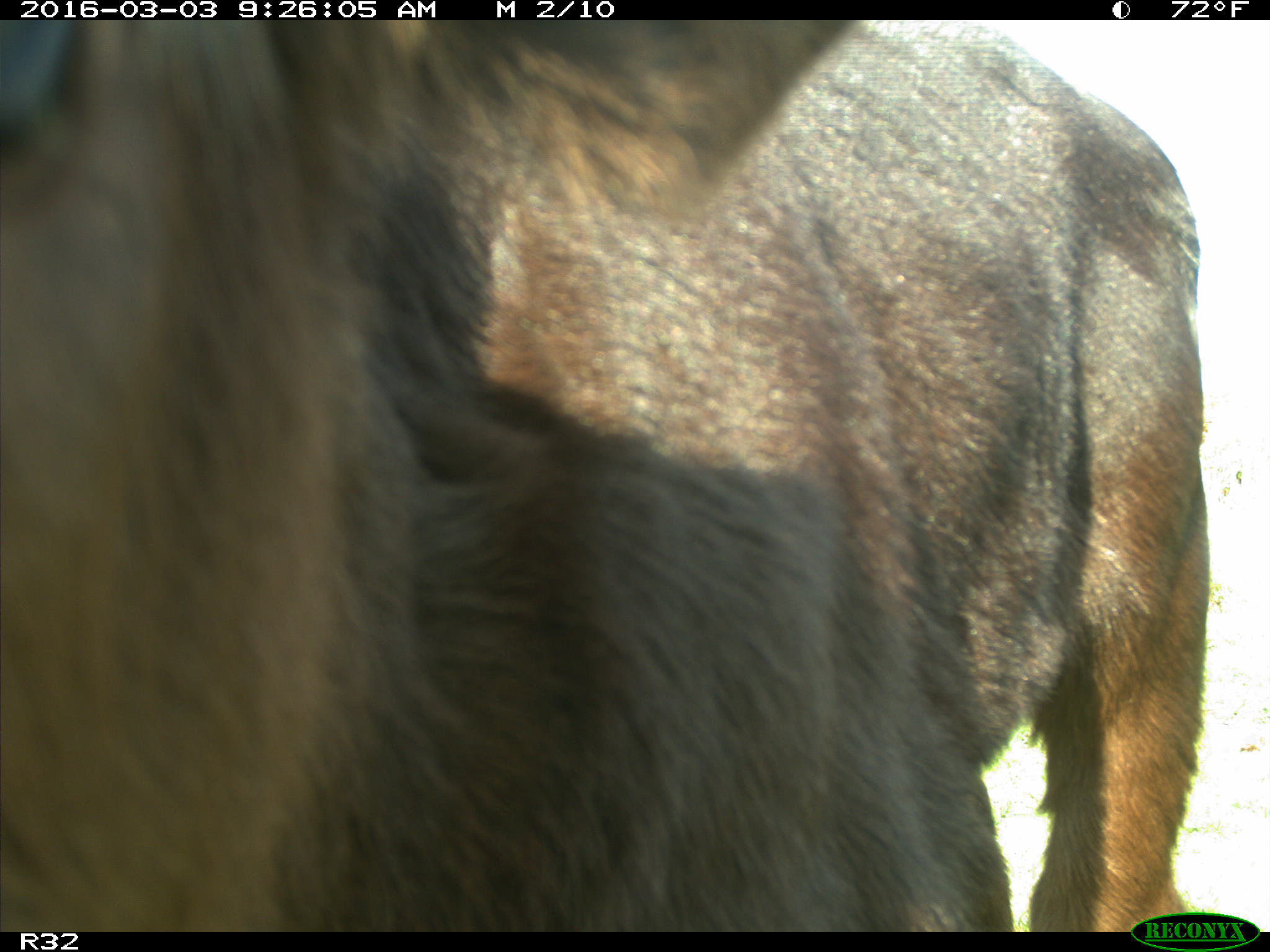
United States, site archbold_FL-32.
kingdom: Animalia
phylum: Chordata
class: Mammalia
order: Artiodactyla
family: Bovidae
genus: Bos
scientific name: Bos taurus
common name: domestic cow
Bos taurus (domestic cow).